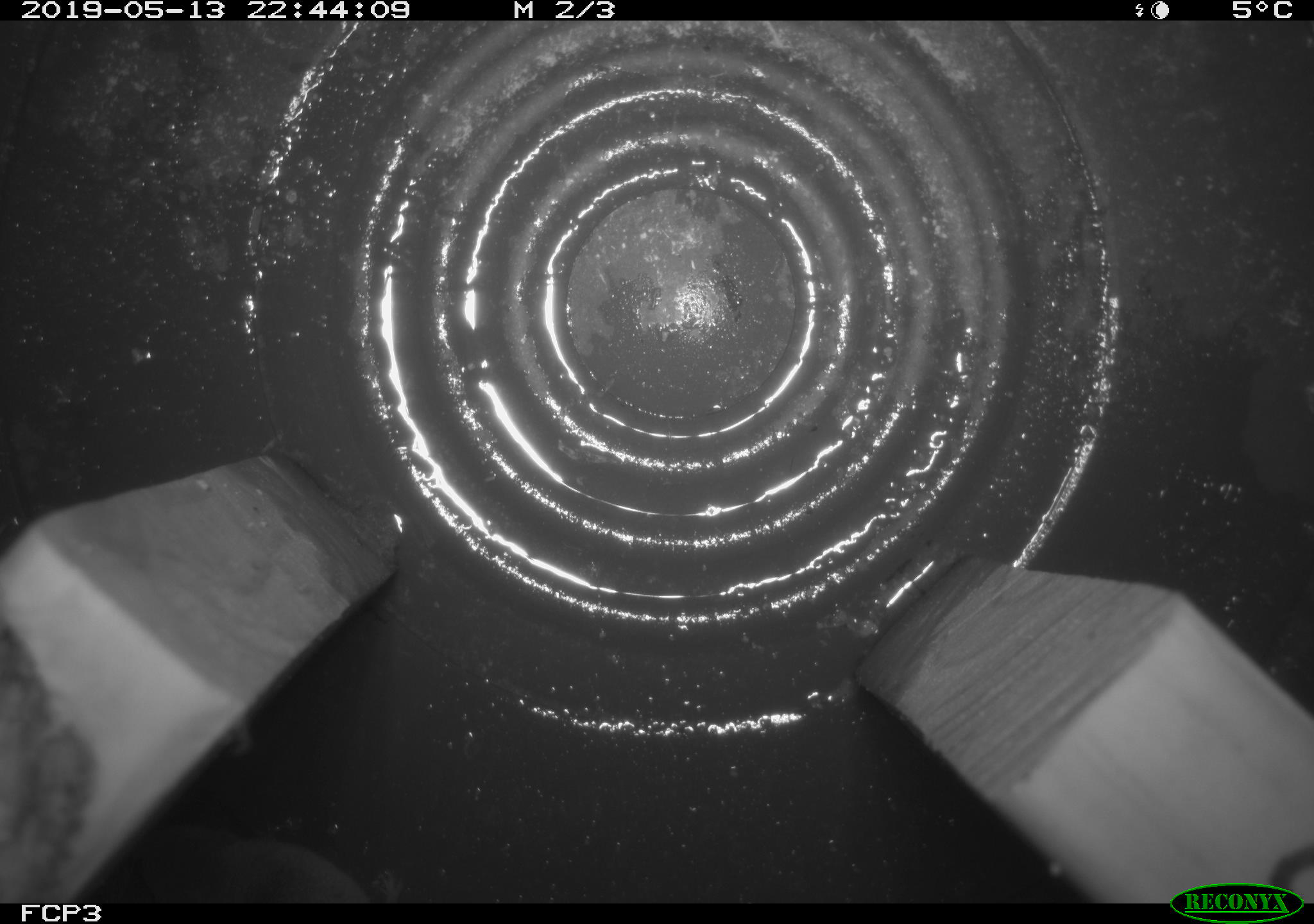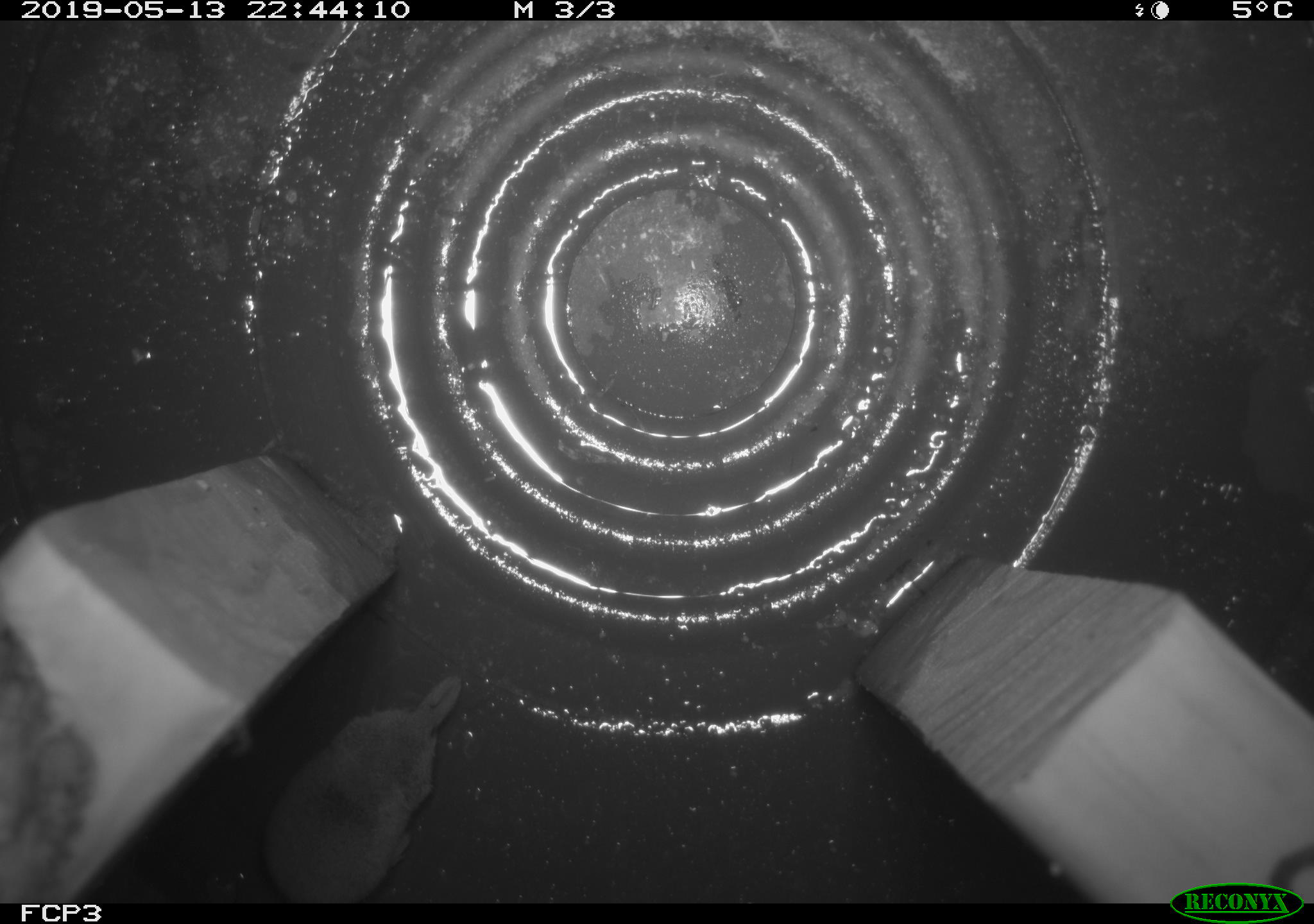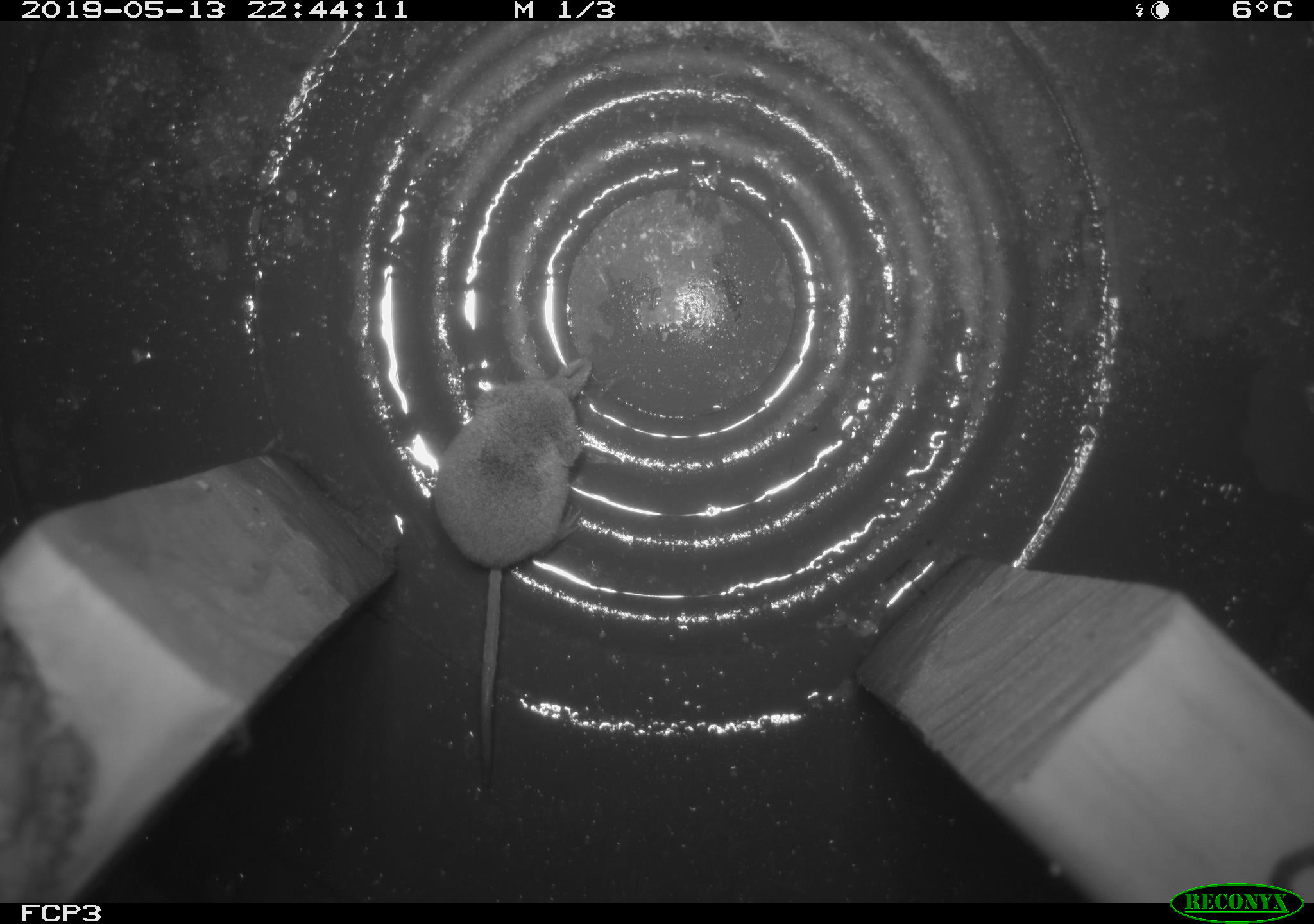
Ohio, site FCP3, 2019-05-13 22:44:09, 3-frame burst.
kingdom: Animalia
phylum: Chordata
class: Mammalia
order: Eulipotyphla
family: Soricidae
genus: Sorex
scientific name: Sorex cinereus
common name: masked shrew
Masked shrew (Sorex cinereus).